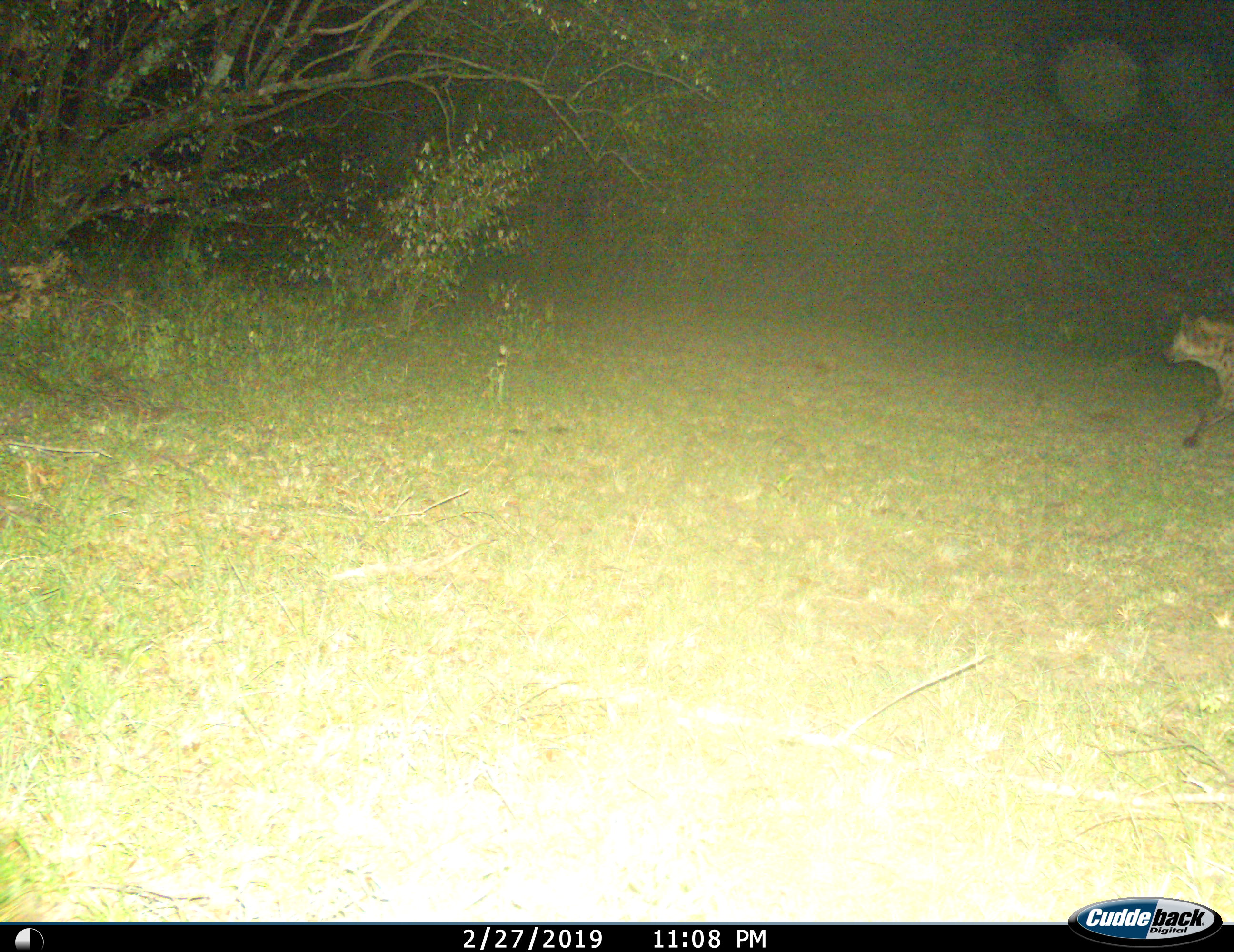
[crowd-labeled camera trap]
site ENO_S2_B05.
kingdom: Animalia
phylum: Chordata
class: Mammalia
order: Carnivora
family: Hyaenidae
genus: Crocuta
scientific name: Crocuta crocuta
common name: spotted hyena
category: hyenaspotted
Hyenaspotted (spotted hyena) (Crocuta crocuta), count 1. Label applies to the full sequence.